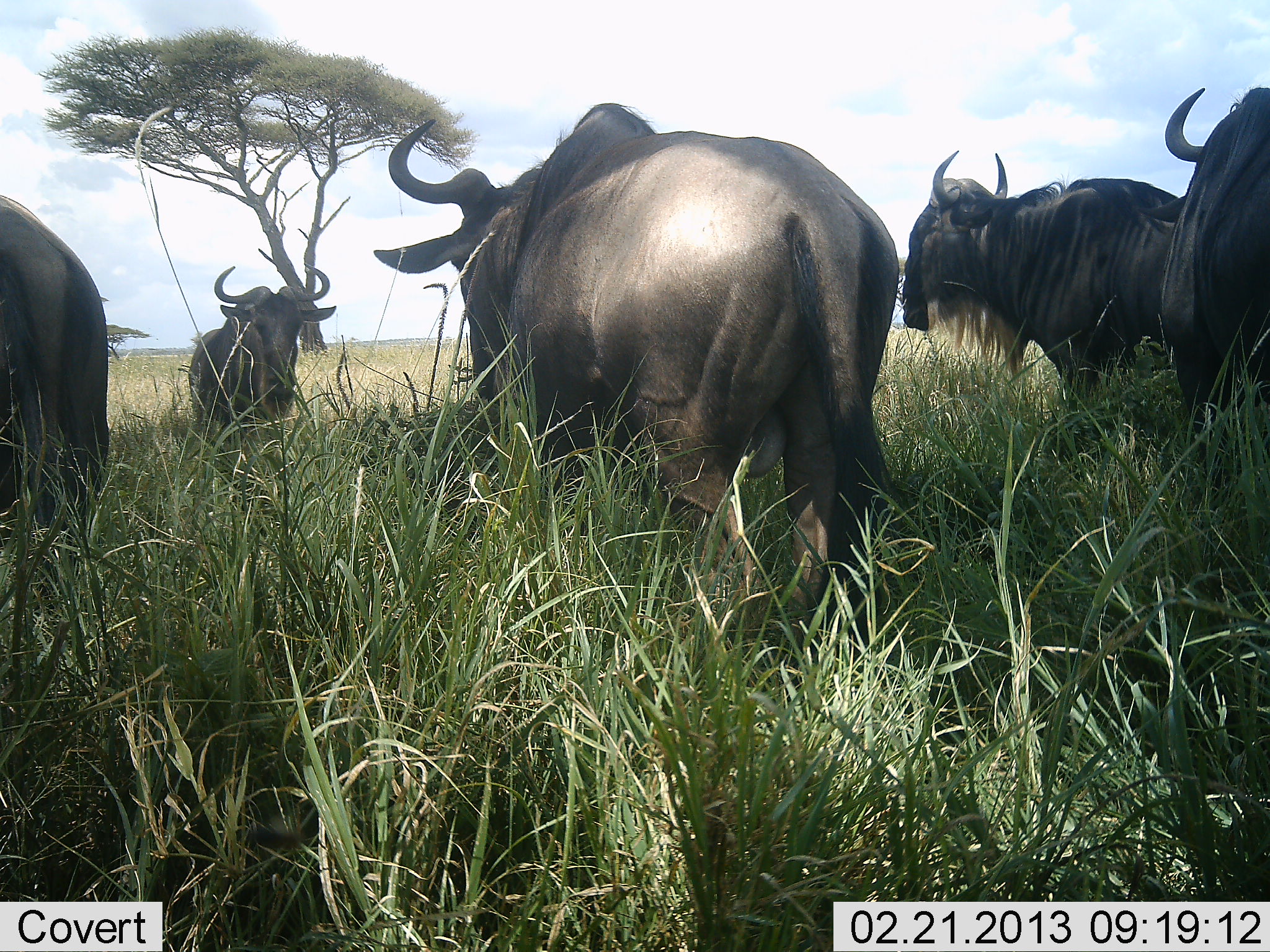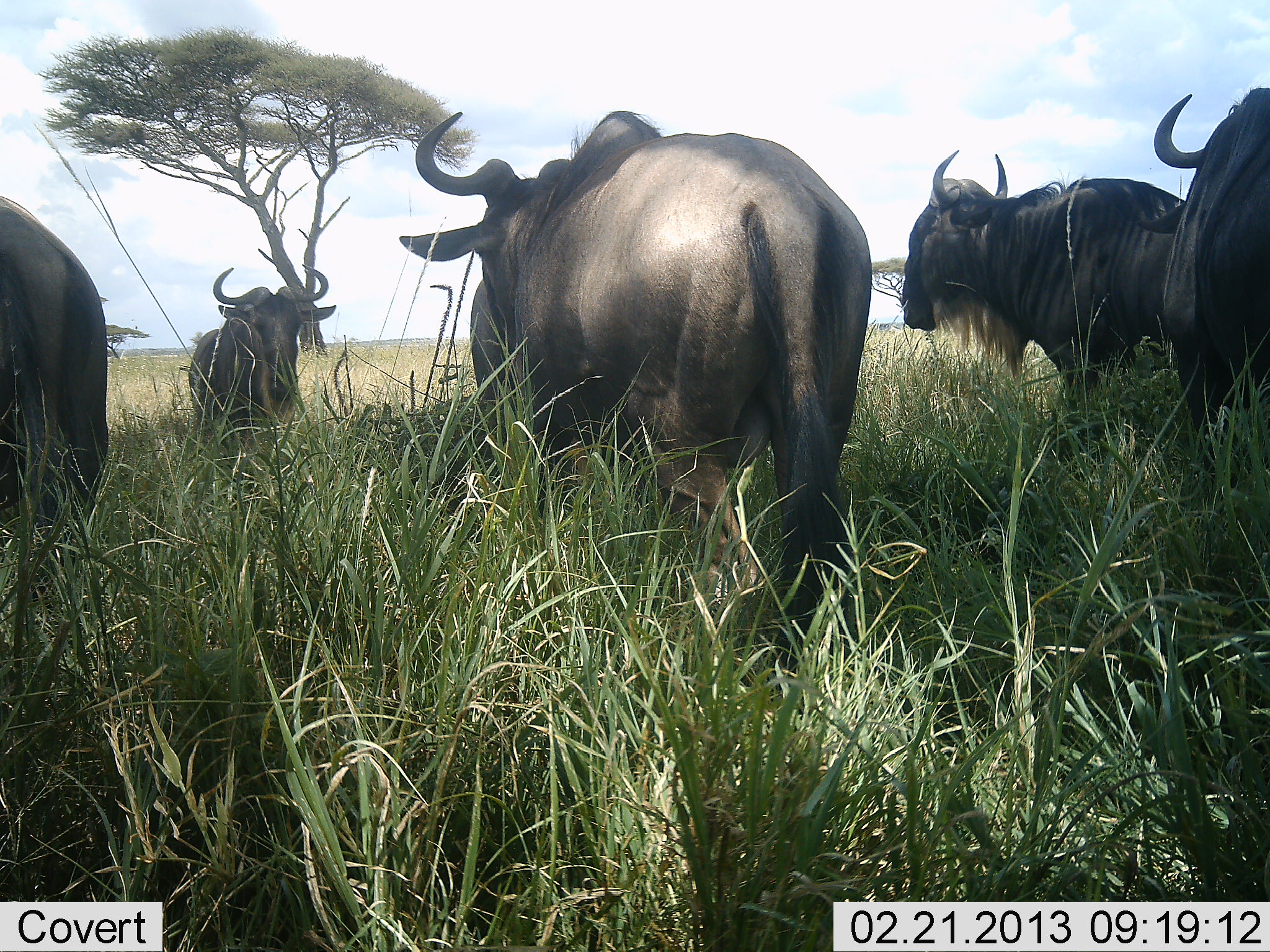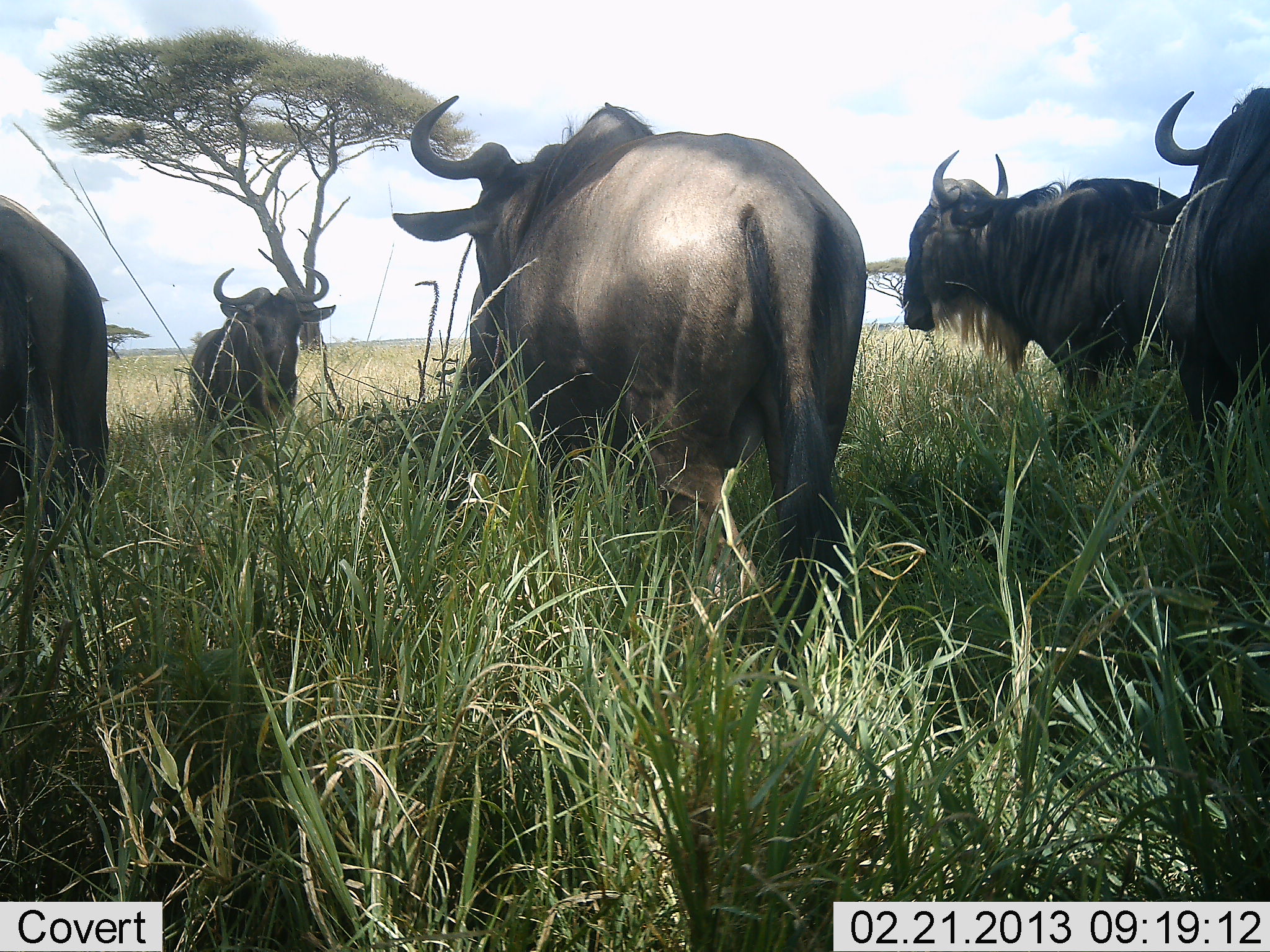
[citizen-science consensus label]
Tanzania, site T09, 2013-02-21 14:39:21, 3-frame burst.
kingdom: Animalia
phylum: Chordata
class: Mammalia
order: Artiodactyla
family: Bovidae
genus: Connochaetes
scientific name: Connochaetes taurinus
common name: blue wildebeest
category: wildebeest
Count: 5.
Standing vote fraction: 79%.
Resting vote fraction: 7%.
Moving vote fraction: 7%.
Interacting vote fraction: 4%.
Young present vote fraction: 0%.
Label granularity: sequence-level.